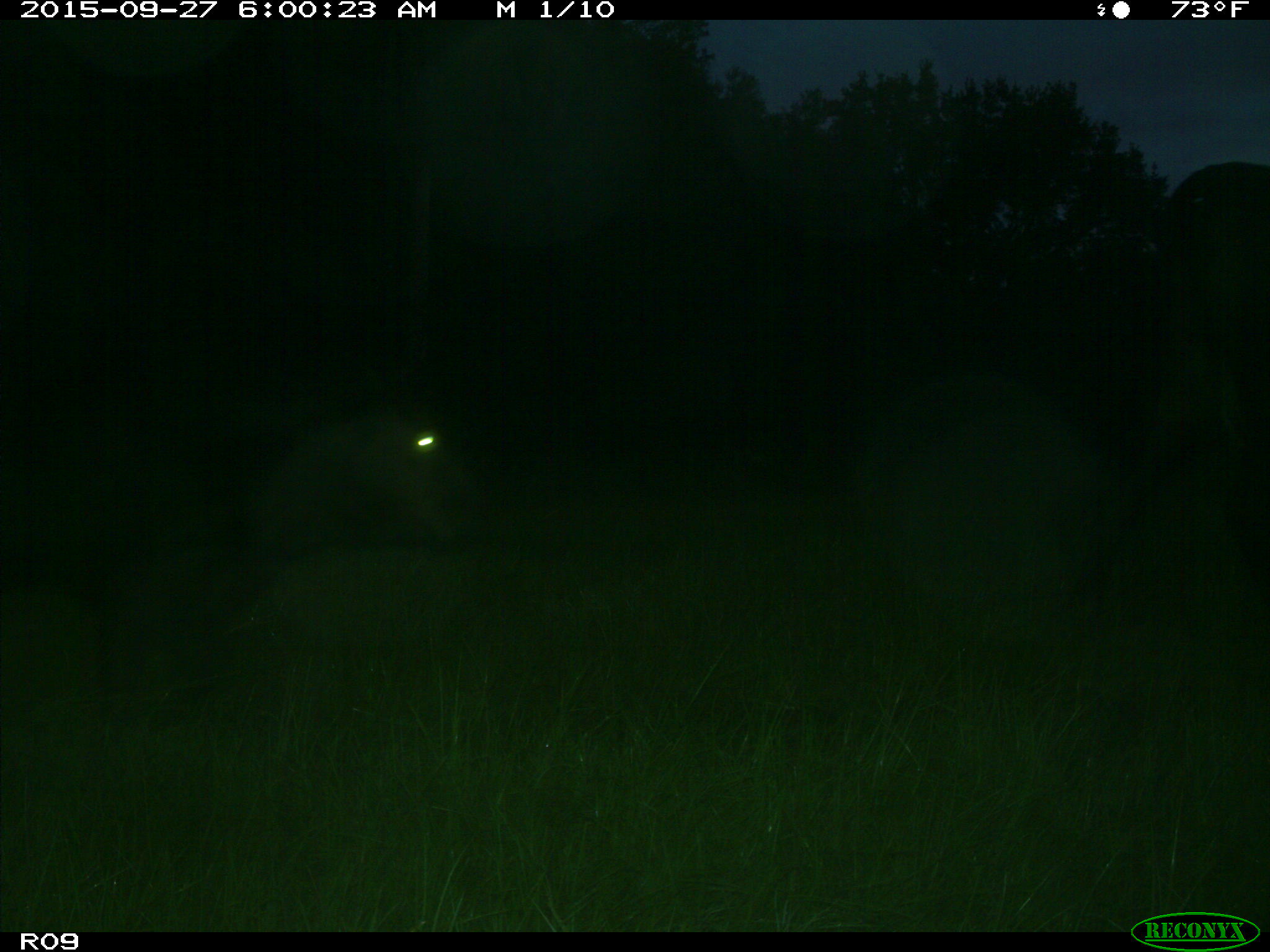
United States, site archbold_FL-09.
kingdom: Animalia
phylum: Chordata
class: Mammalia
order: Artiodactyla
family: Bovidae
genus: Bos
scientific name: Bos taurus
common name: domestic cow